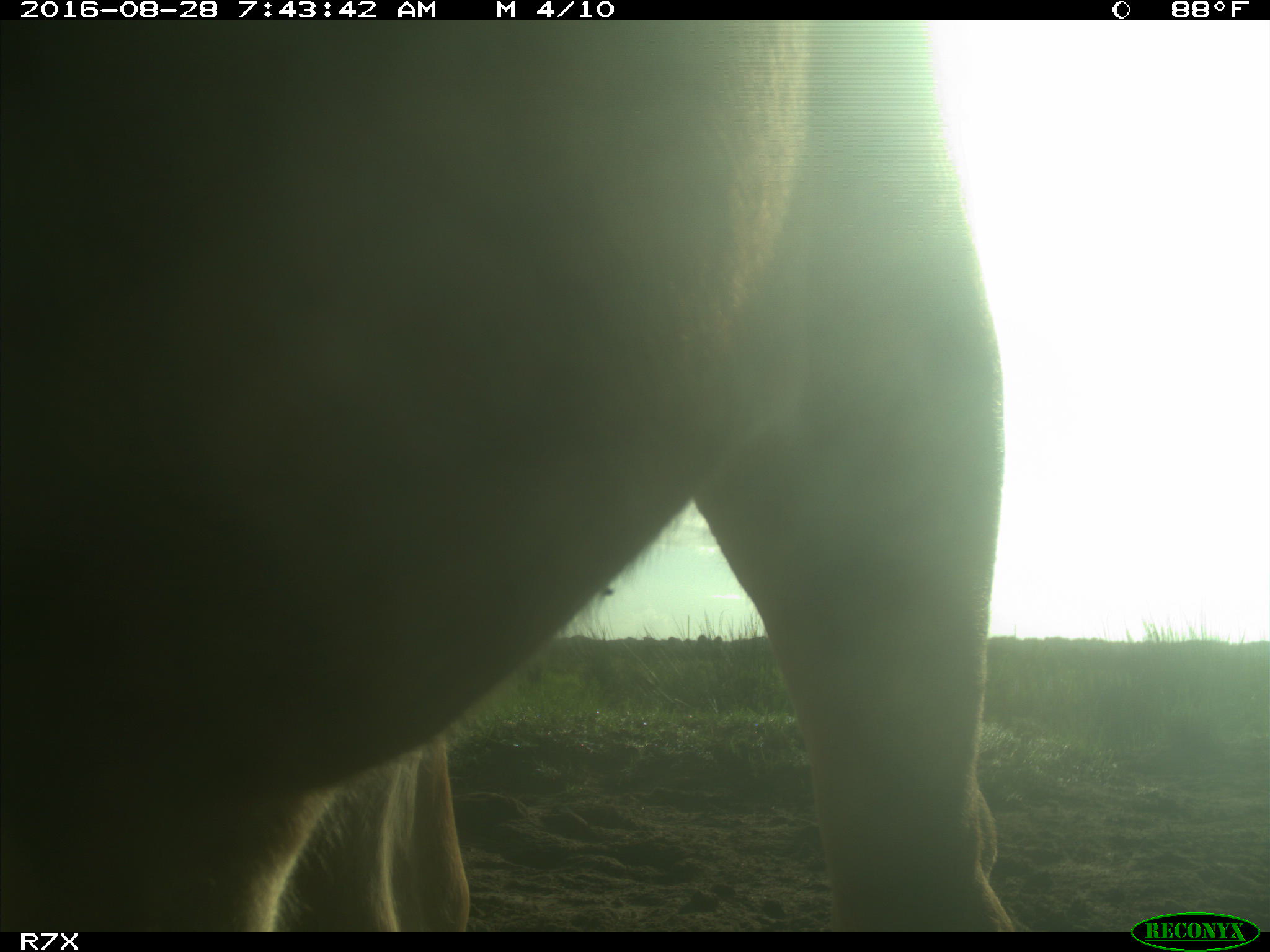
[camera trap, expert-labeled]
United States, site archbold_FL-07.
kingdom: Animalia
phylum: Chordata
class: Mammalia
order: Artiodactyla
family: Bovidae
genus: Bos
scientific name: Bos taurus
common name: domestic cow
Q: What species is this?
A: Bos taurus (domestic cow).